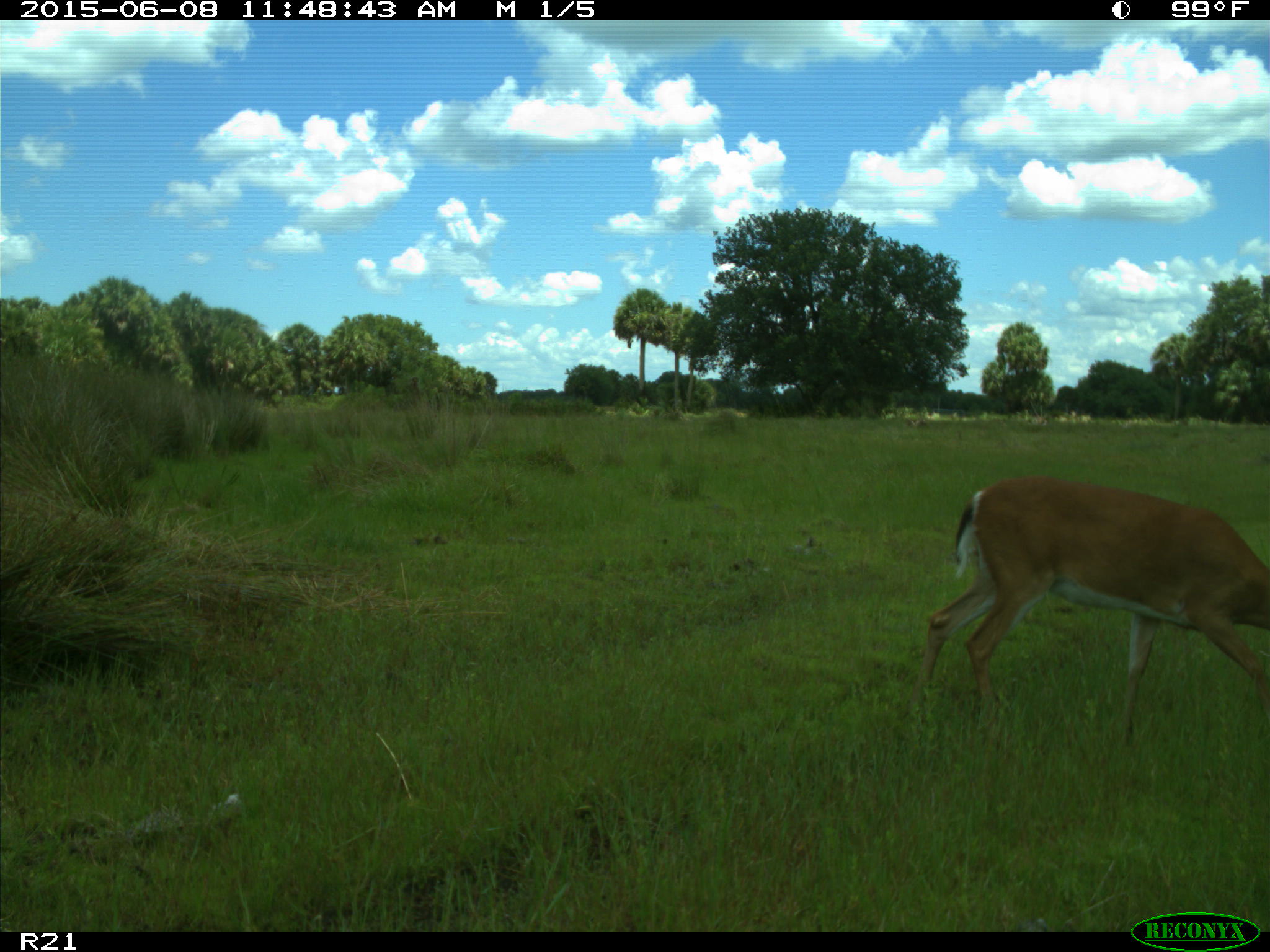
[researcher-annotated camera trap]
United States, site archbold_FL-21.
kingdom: Animalia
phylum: Chordata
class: Mammalia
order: Artiodactyla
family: Bovidae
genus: Bos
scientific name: Bos taurus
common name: domestic cow